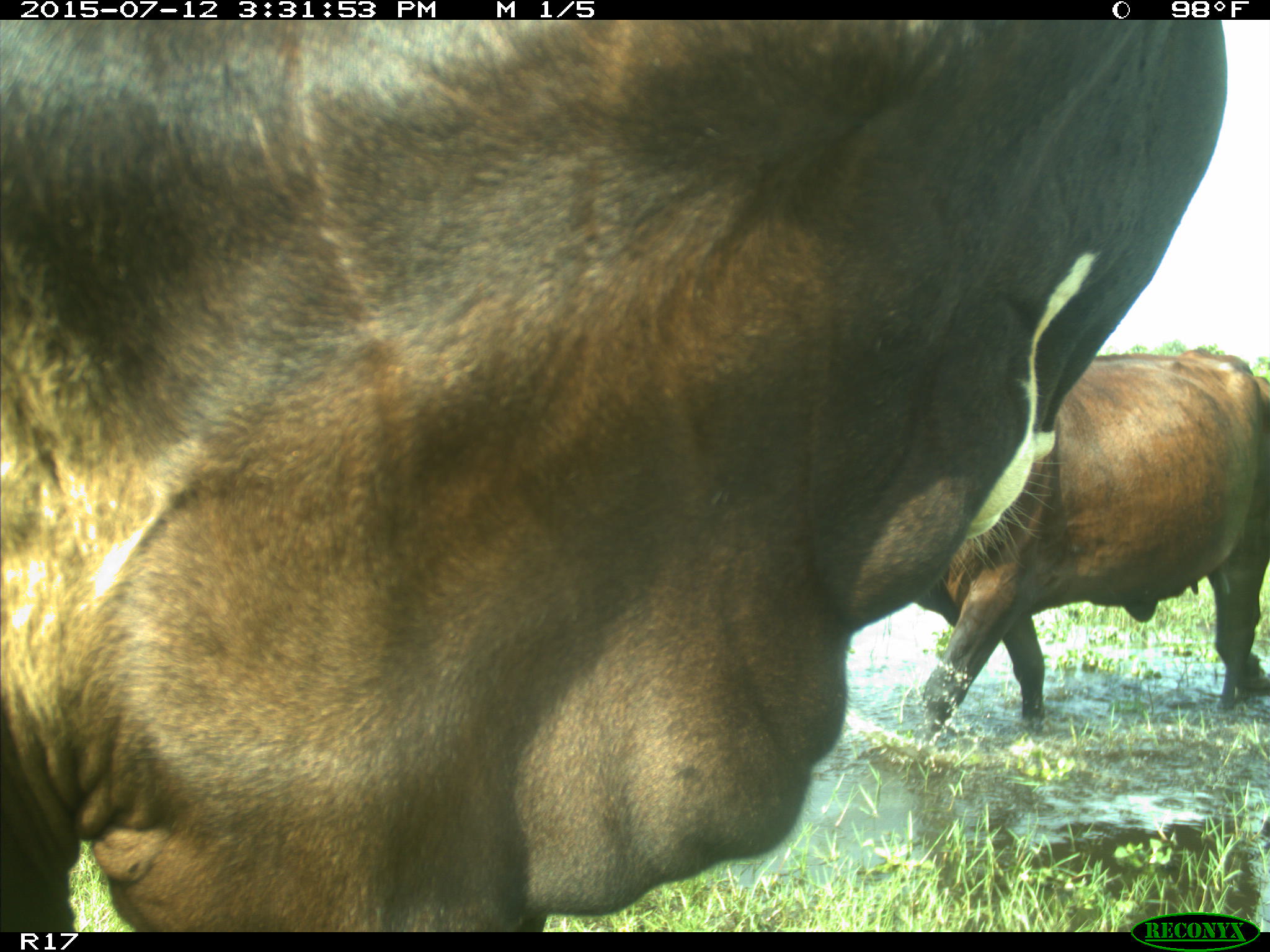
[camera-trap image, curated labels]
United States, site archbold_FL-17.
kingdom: Animalia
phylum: Chordata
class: Mammalia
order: Artiodactyla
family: Bovidae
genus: Bos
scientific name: Bos taurus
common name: domestic cow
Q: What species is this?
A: Bos taurus (domestic cow).